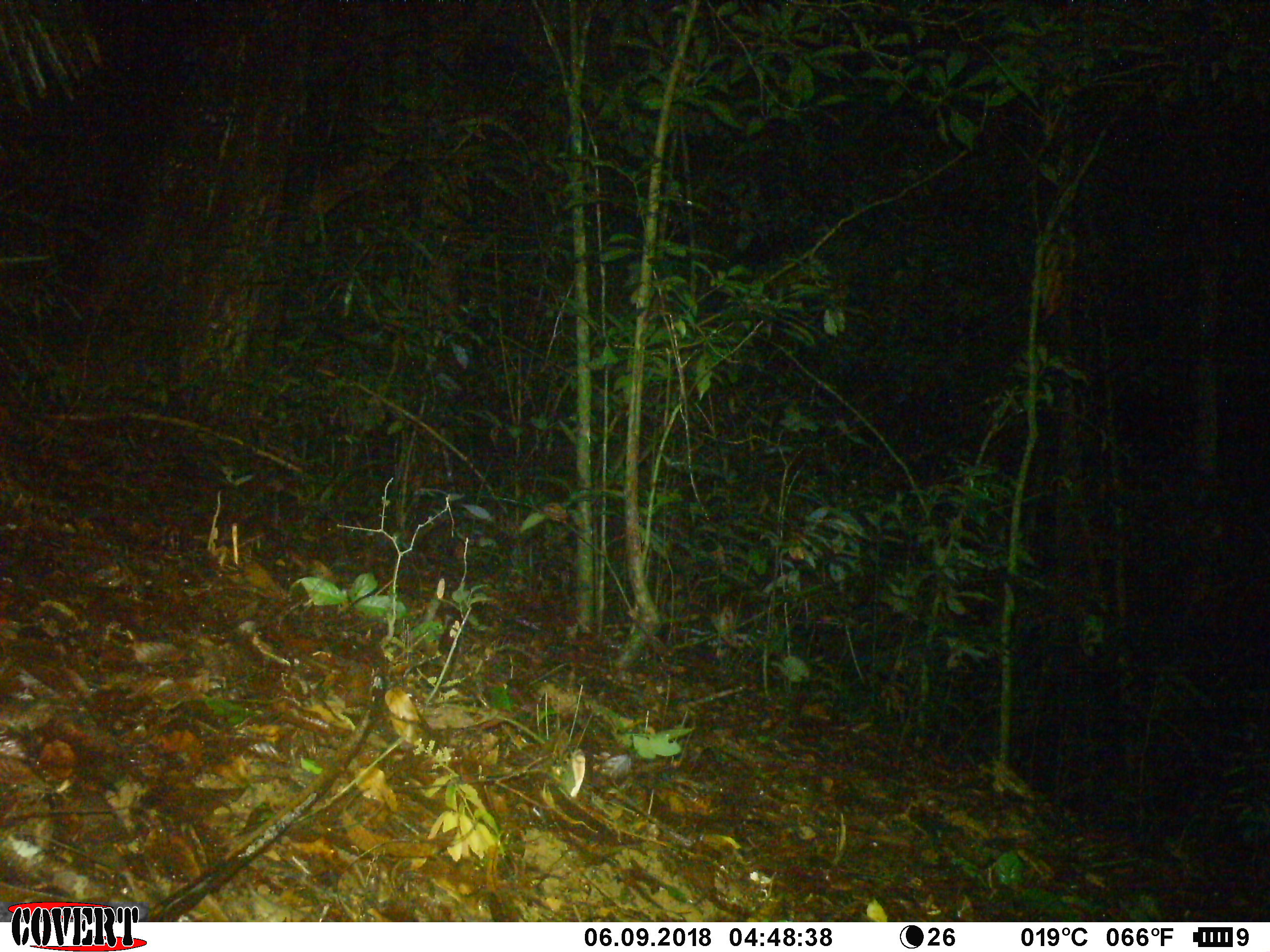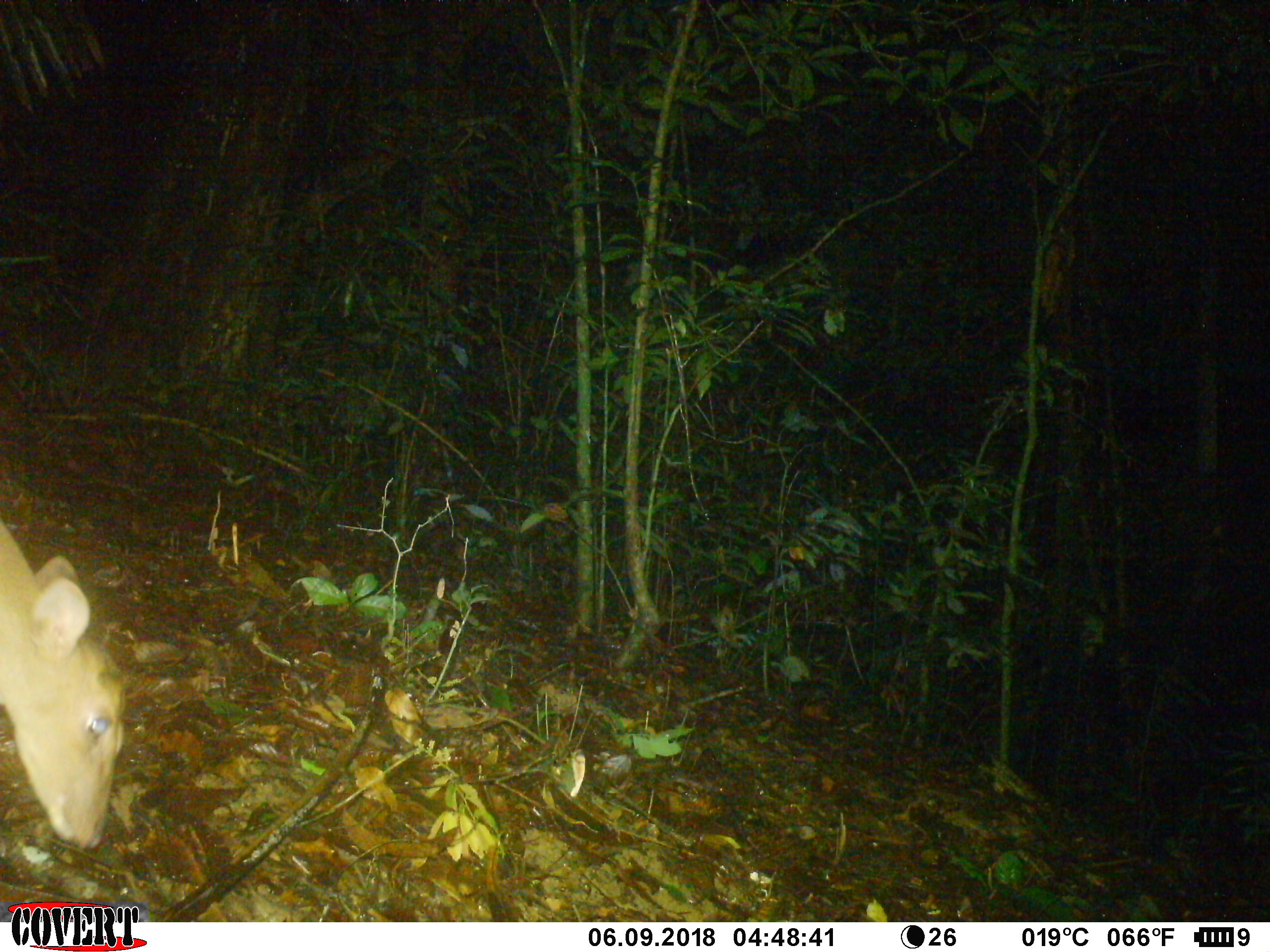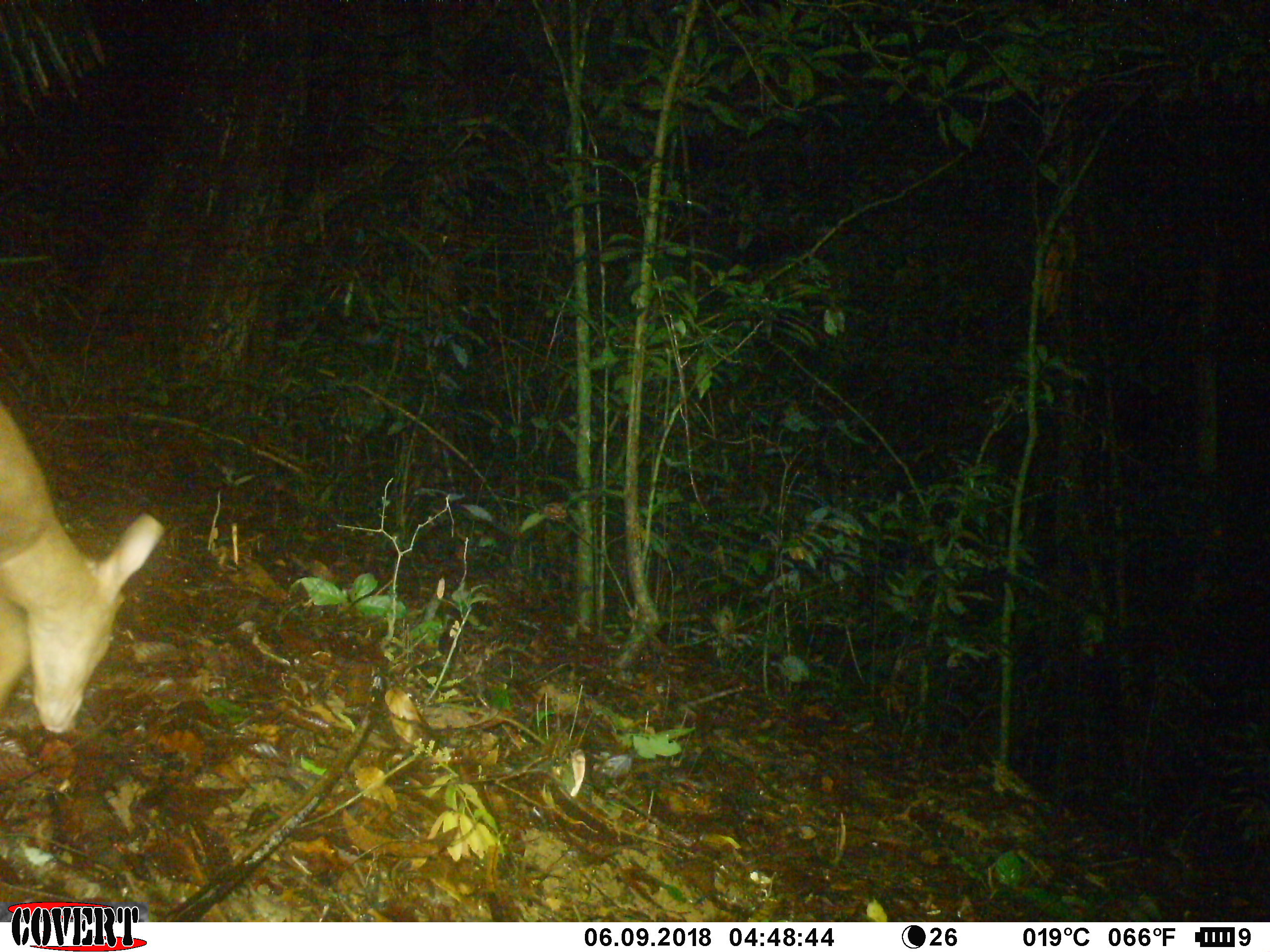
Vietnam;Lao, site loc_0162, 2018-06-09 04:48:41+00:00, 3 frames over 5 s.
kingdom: Animalia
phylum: Chordata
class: Mammalia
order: Artiodactyla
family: Cervidae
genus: Muntiacus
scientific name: Muntiacus vuquangensis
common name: large-antlered muntjac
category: large antlered muntjac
Large antlered muntjac (large-antlered muntjac) (Muntiacus vuquangensis). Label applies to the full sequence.